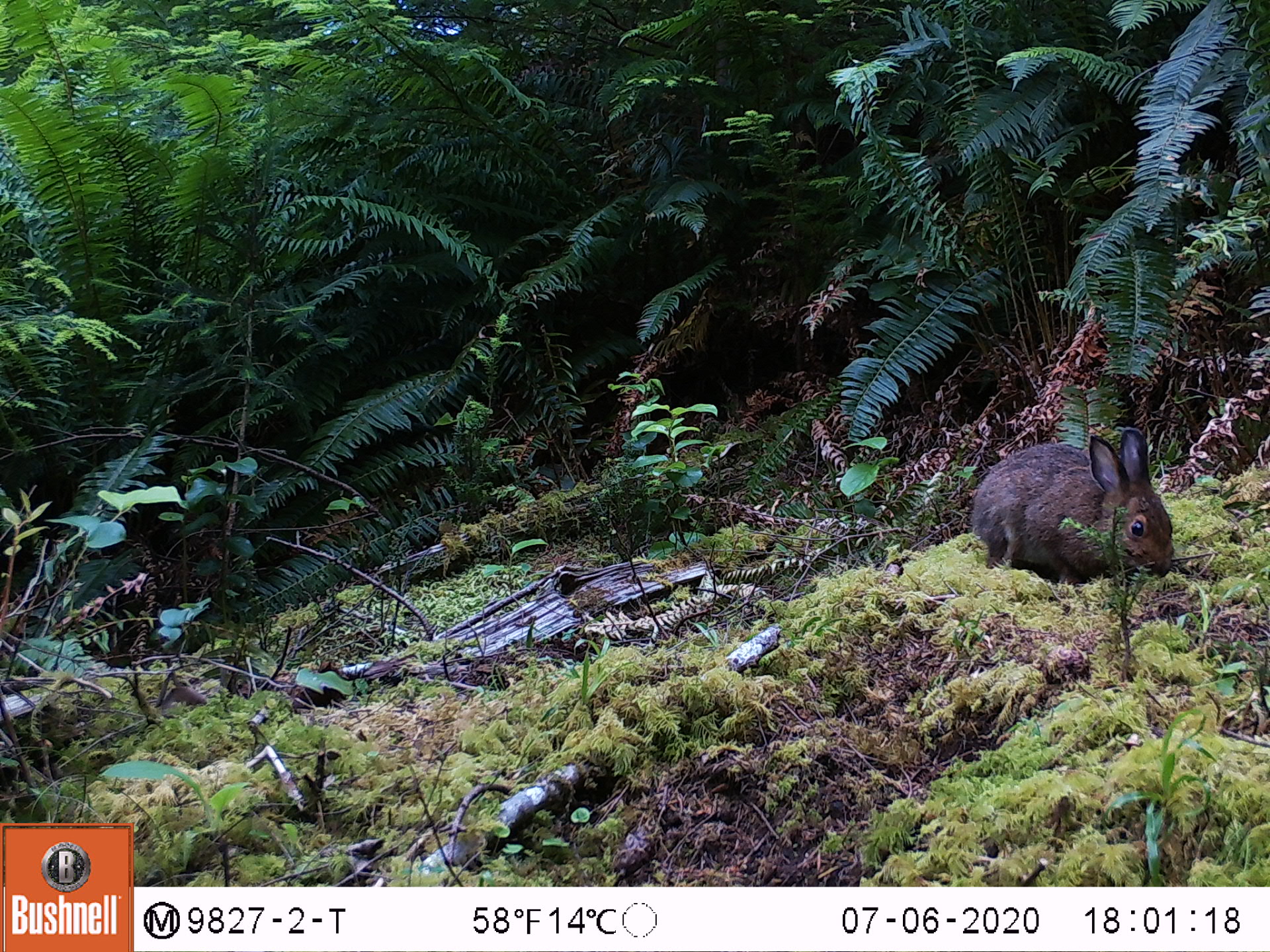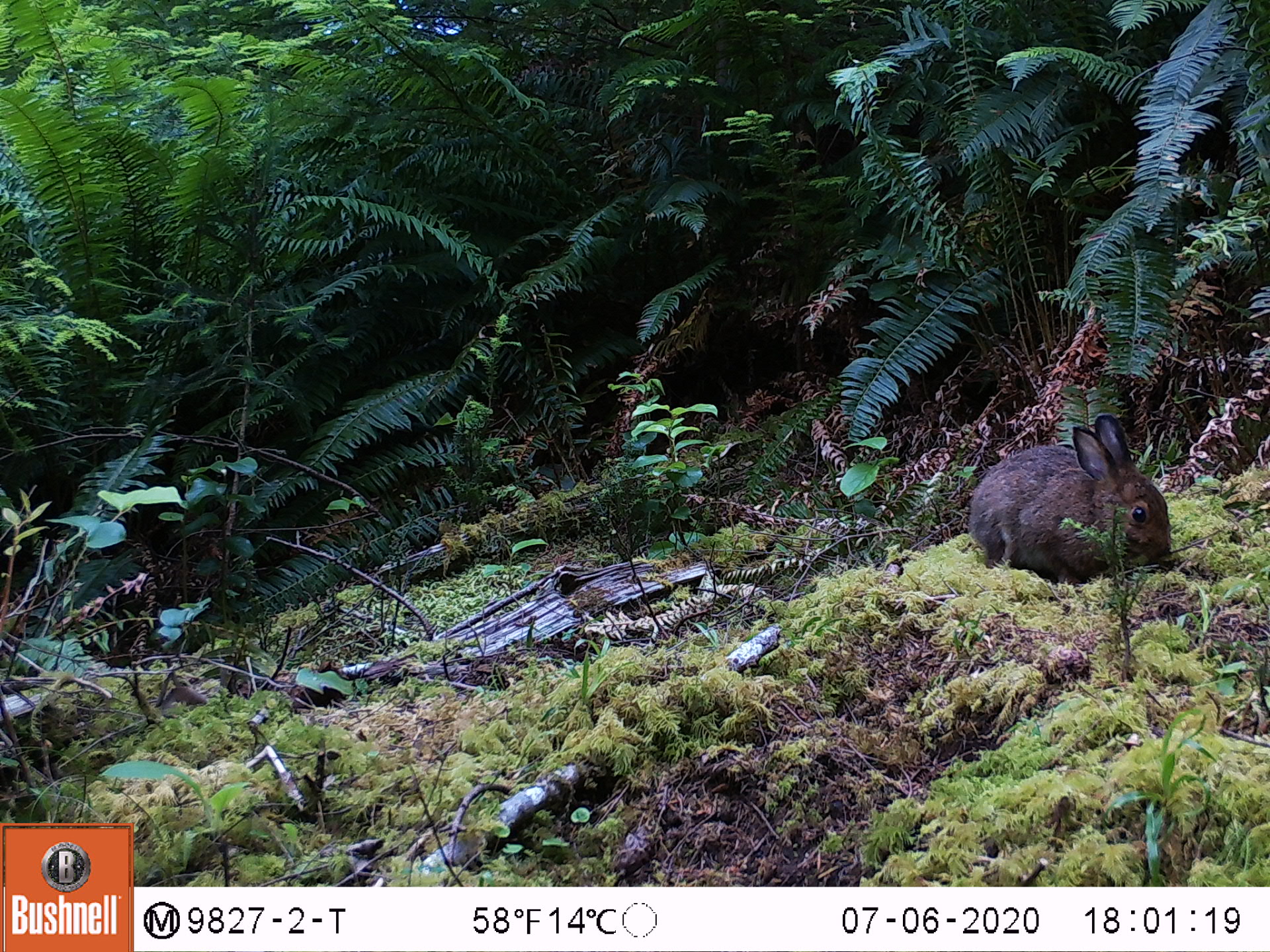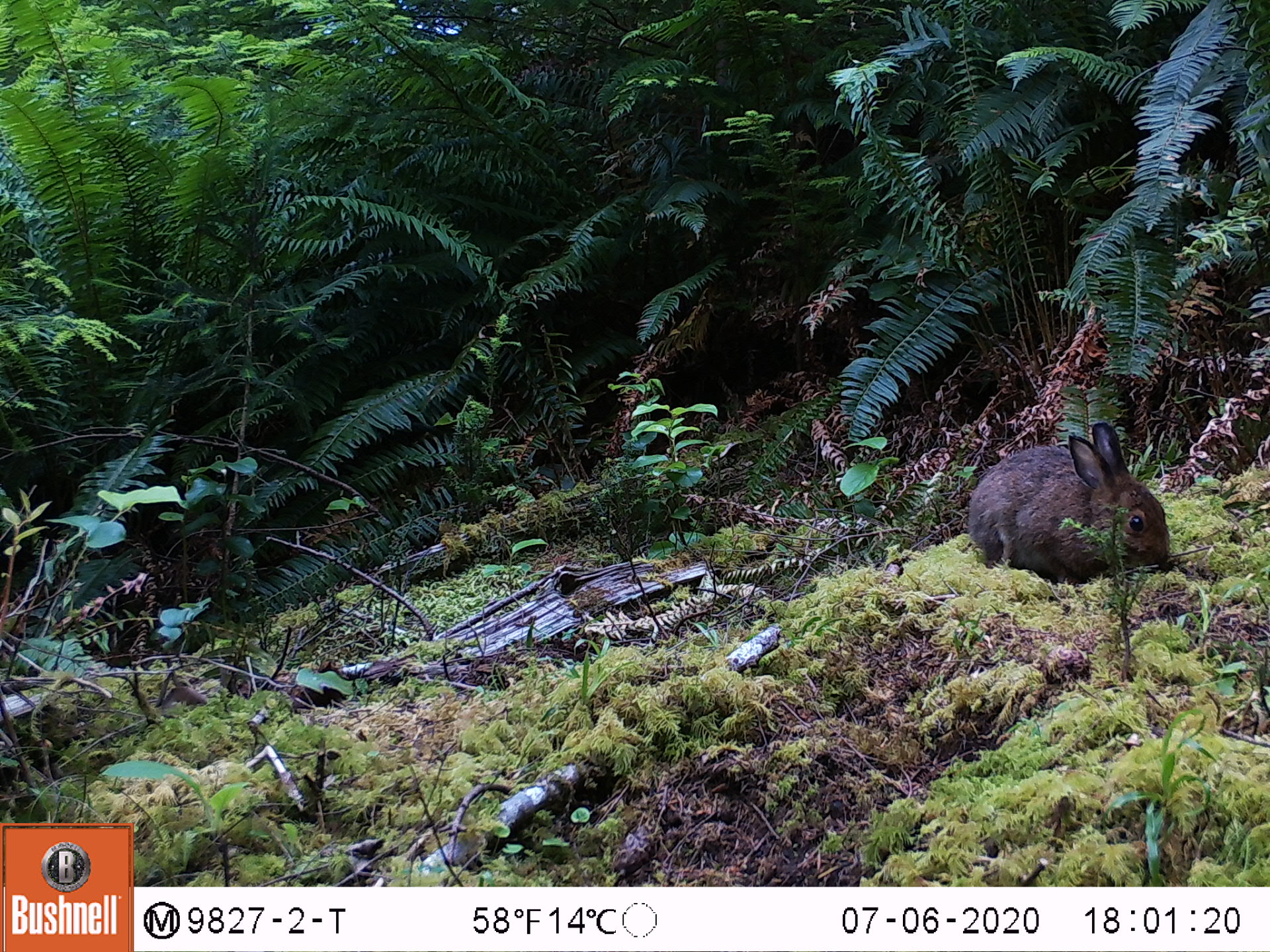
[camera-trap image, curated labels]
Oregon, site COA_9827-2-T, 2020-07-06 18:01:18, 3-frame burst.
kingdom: Animalia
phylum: Chordata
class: Mammalia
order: Lagomorpha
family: Leporidae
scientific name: Leporidae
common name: hares and rabbits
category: leporidae family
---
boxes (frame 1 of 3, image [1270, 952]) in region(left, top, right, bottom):
leporidae family: region(967, 420, 1181, 599)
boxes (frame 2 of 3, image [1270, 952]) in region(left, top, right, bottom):
leporidae family: region(956, 402, 1179, 591)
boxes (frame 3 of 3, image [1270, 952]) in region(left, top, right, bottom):
leporidae family: region(958, 419, 1175, 586)